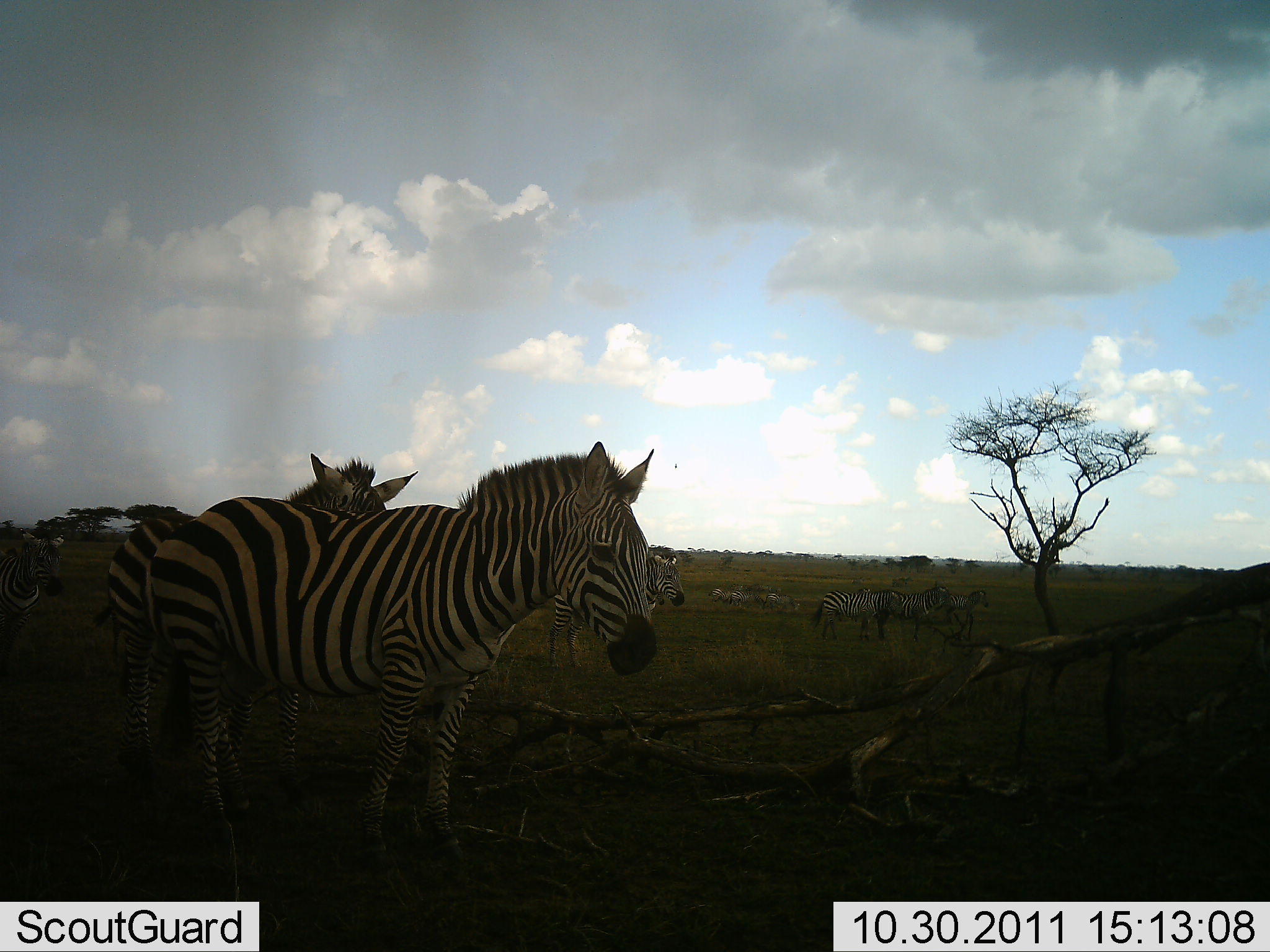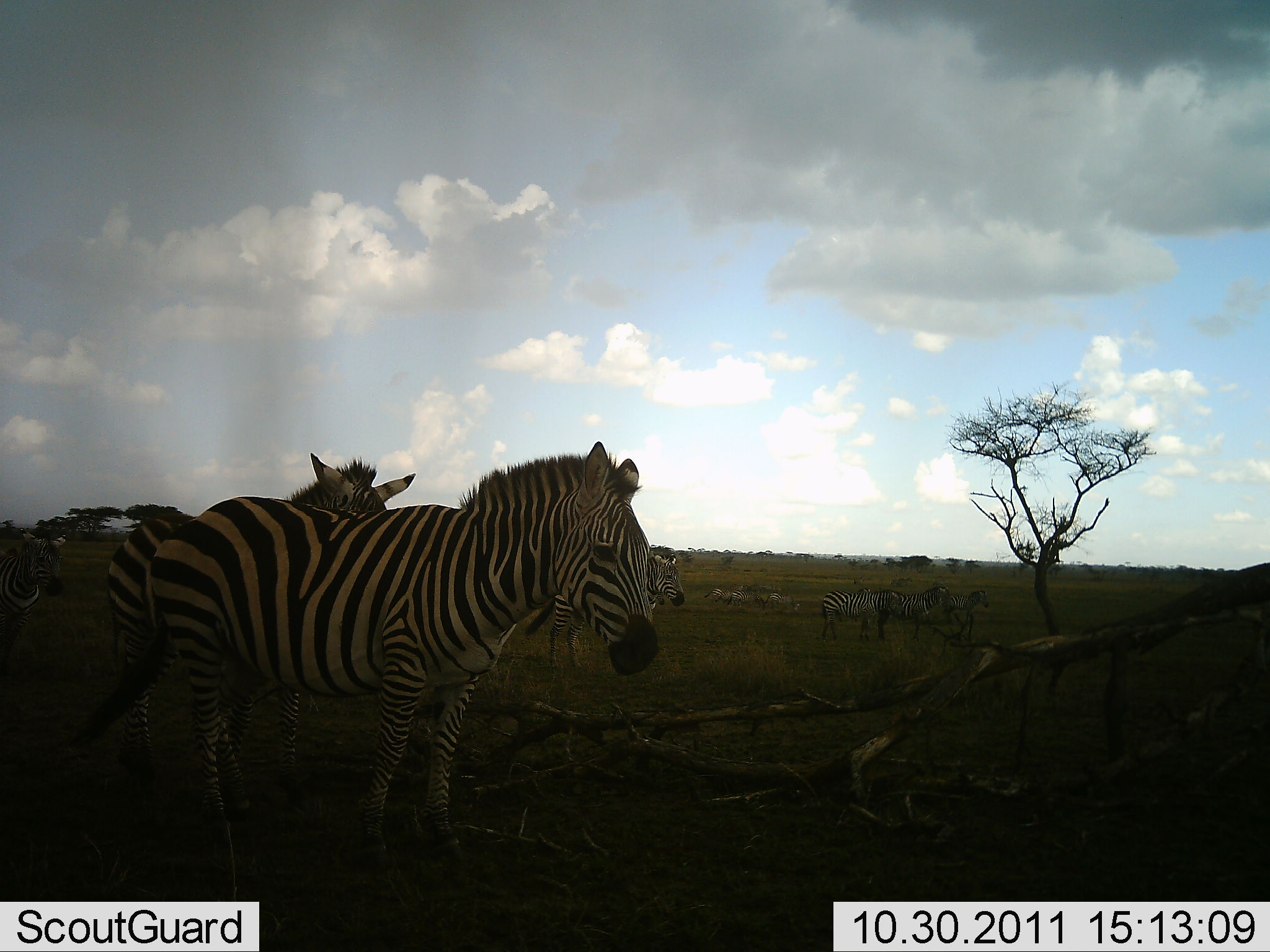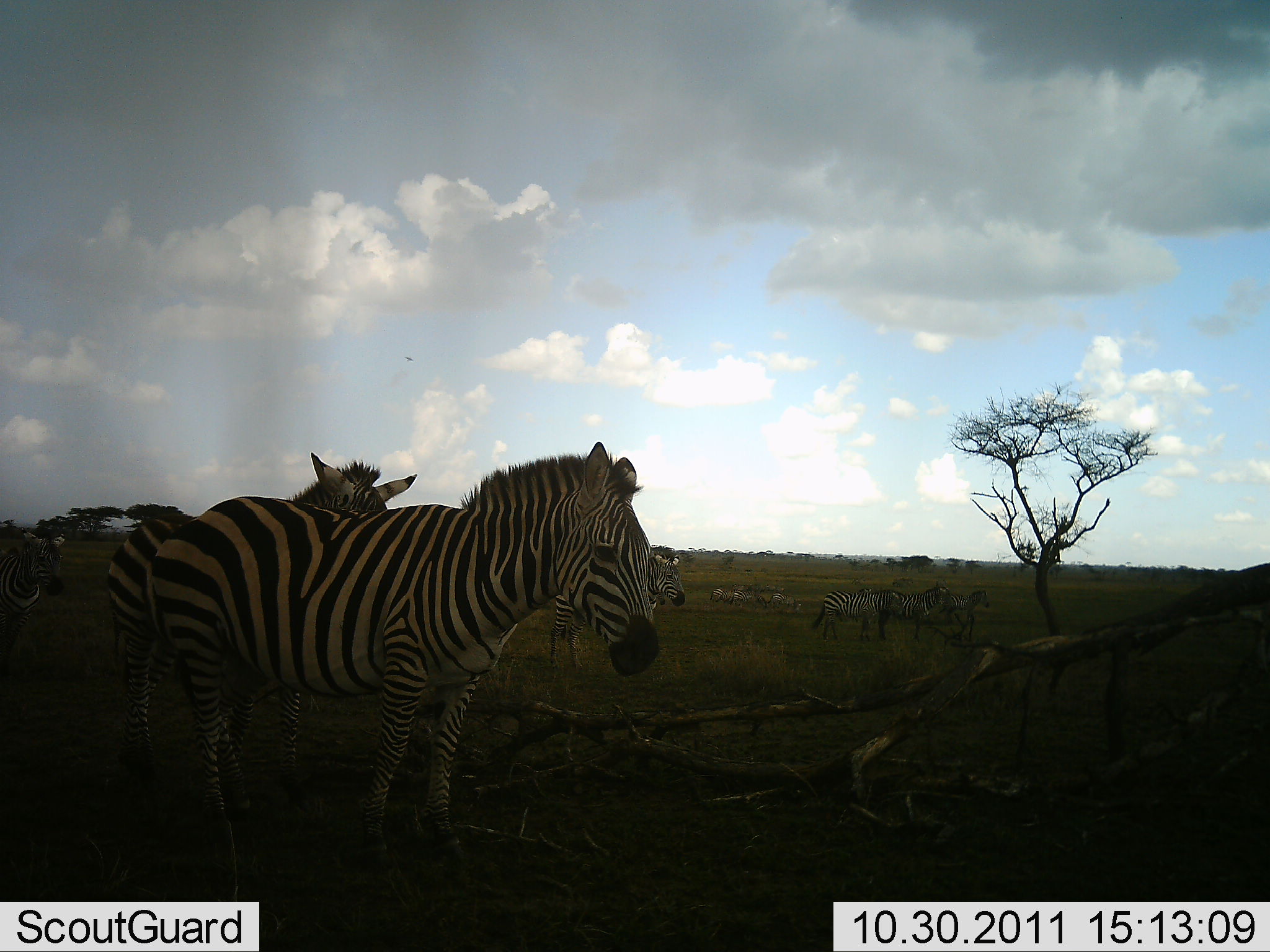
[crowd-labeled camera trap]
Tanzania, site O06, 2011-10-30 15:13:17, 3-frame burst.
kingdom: Animalia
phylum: Chordata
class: Mammalia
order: Perissodactyla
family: Equidae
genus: Equus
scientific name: Equus quagga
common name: plains zebra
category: zebra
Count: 7.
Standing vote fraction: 93%.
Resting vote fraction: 20%.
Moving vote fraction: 7%.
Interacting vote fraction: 0%.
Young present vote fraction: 7%.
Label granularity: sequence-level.